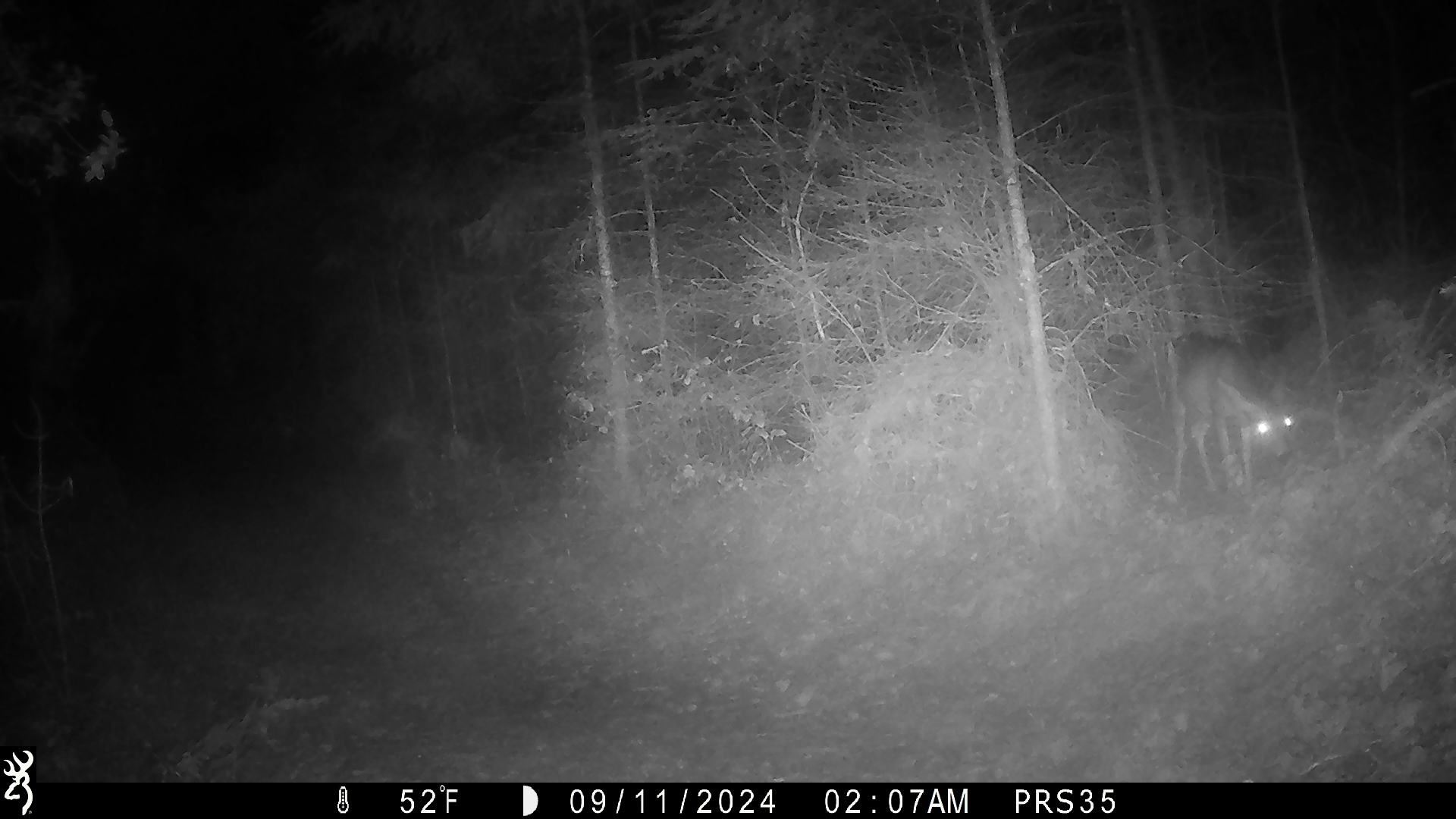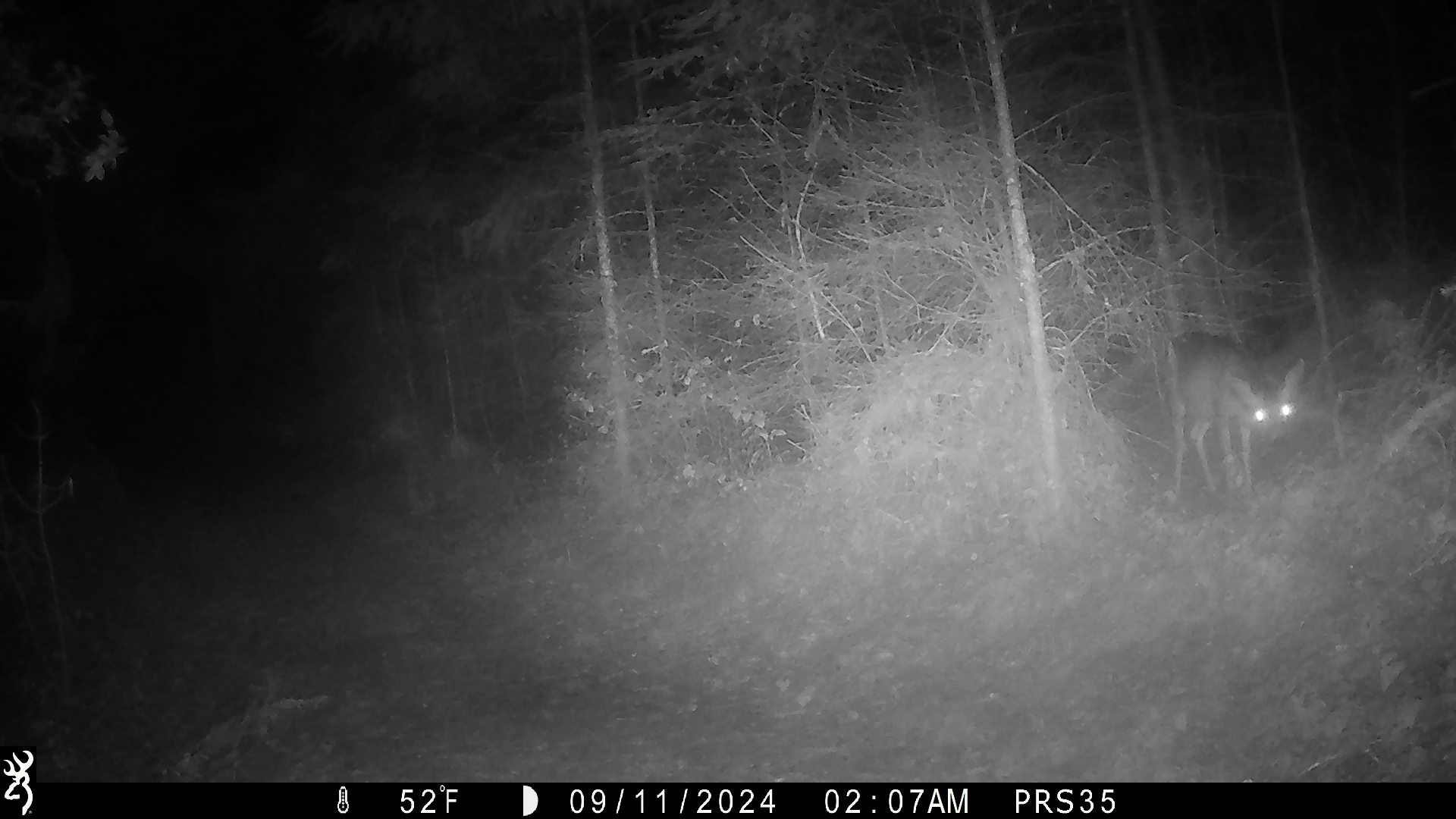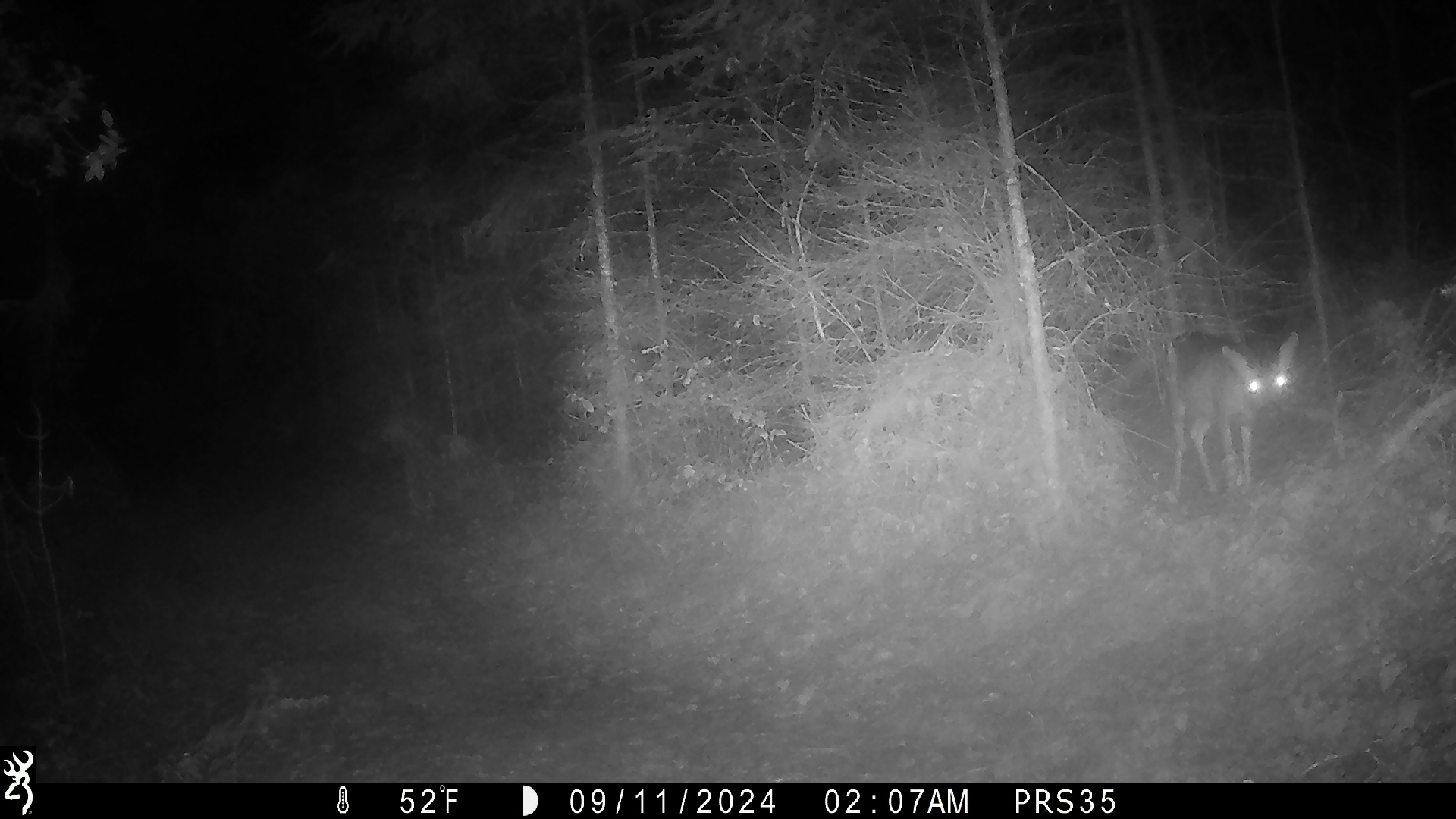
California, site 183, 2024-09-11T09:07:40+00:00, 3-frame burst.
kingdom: Animalia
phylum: Chordata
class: Mammalia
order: Artiodactyla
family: Cervidae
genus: Odocoileus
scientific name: Odocoileus hemionus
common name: mule deer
Mule deer (Odocoileus hemionus).